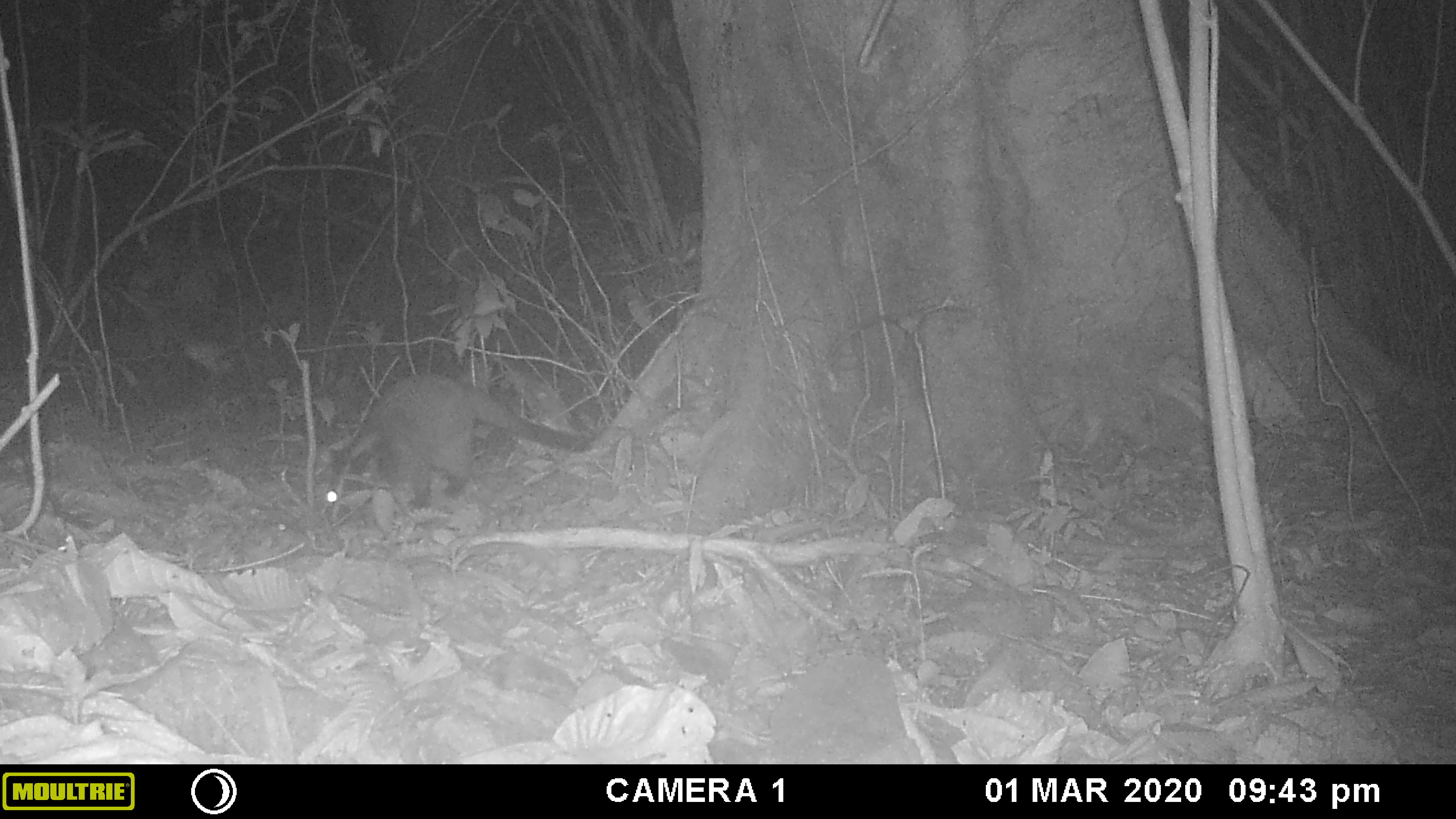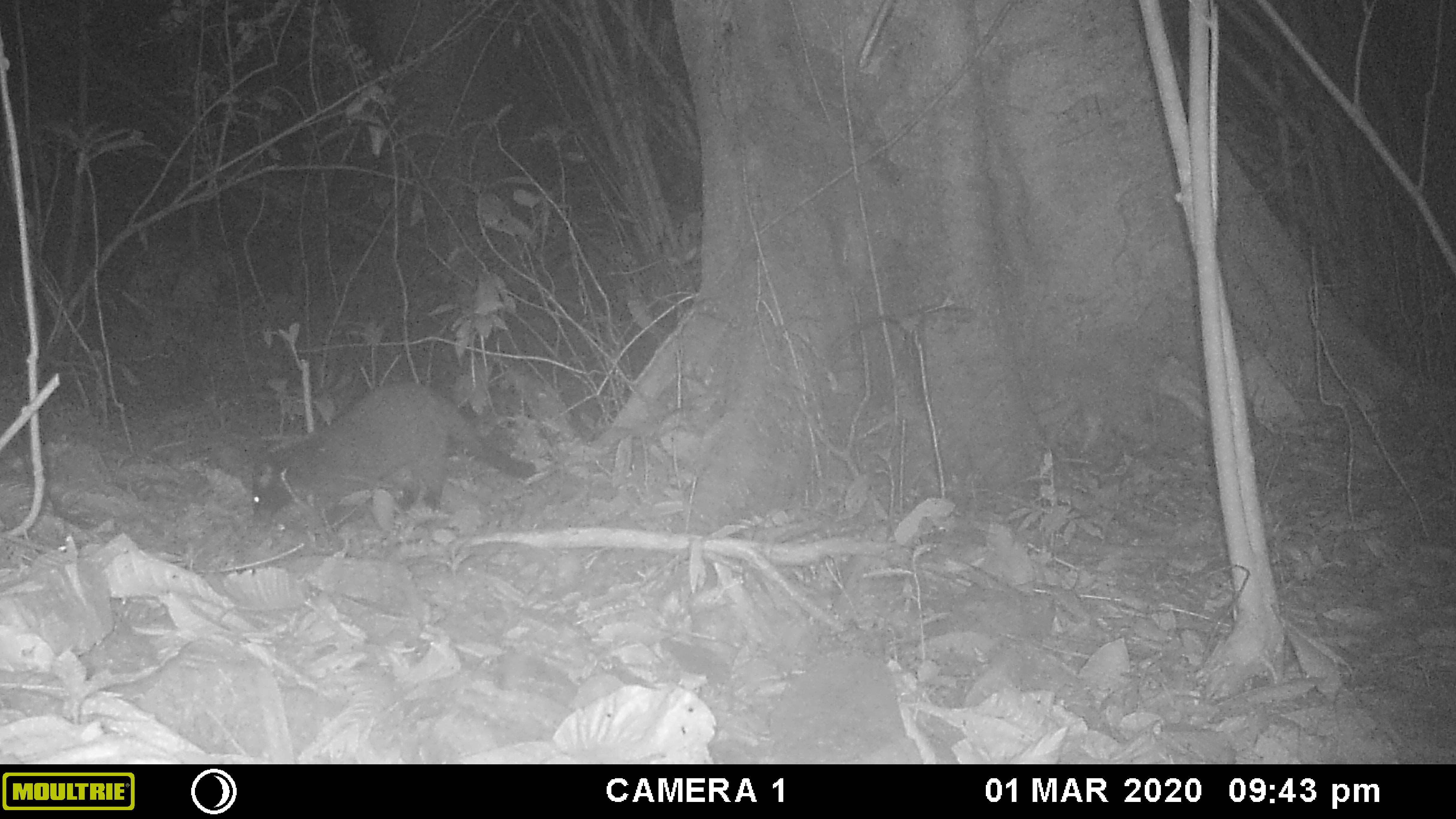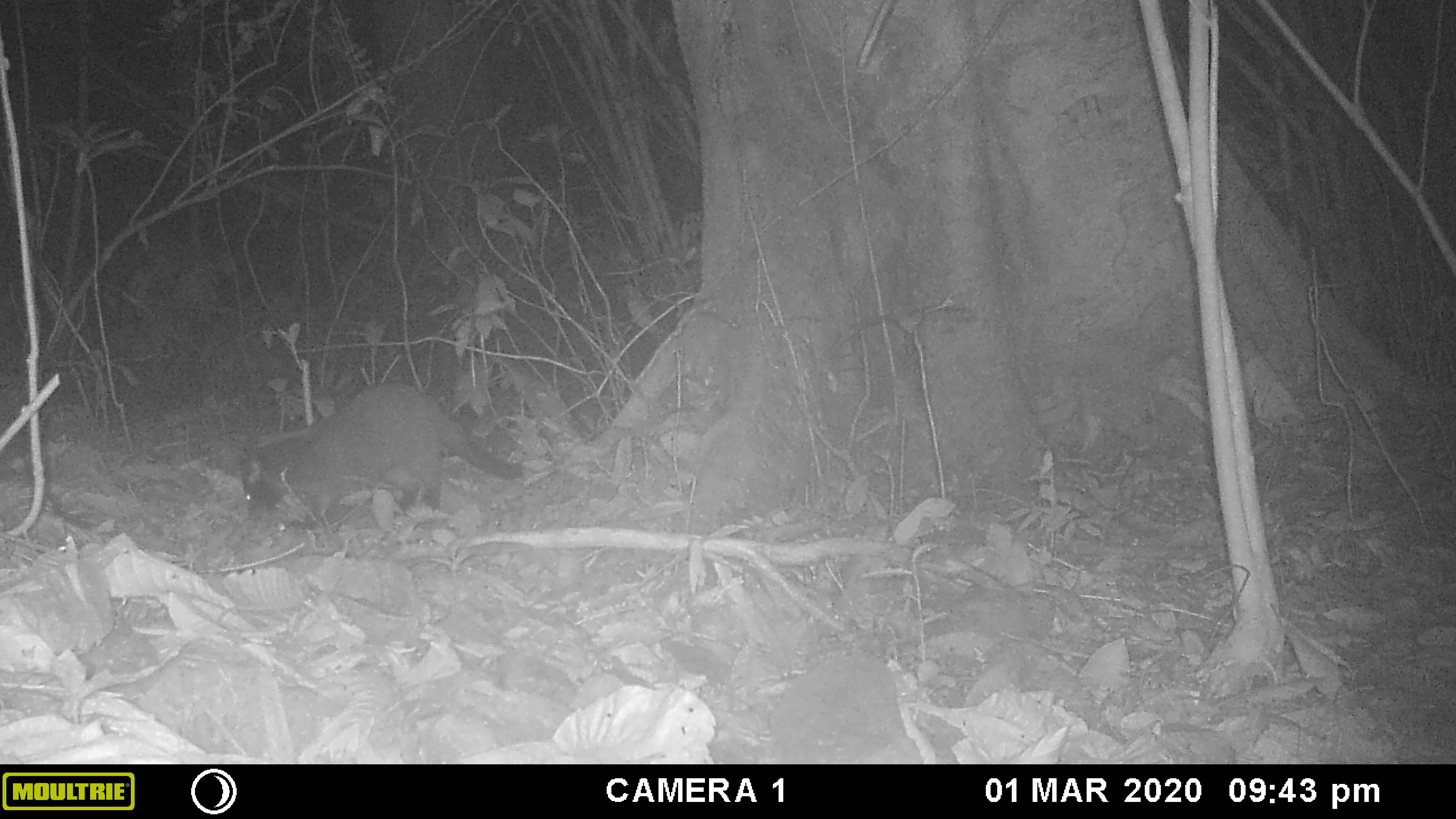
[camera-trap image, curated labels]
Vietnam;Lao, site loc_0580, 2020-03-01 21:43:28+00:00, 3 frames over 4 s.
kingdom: Animalia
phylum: Chordata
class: Mammalia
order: Carnivora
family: Viverridae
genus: Paguma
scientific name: Paguma larvata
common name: masked palm civet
Masked palm civet (Paguma larvata). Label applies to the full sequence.